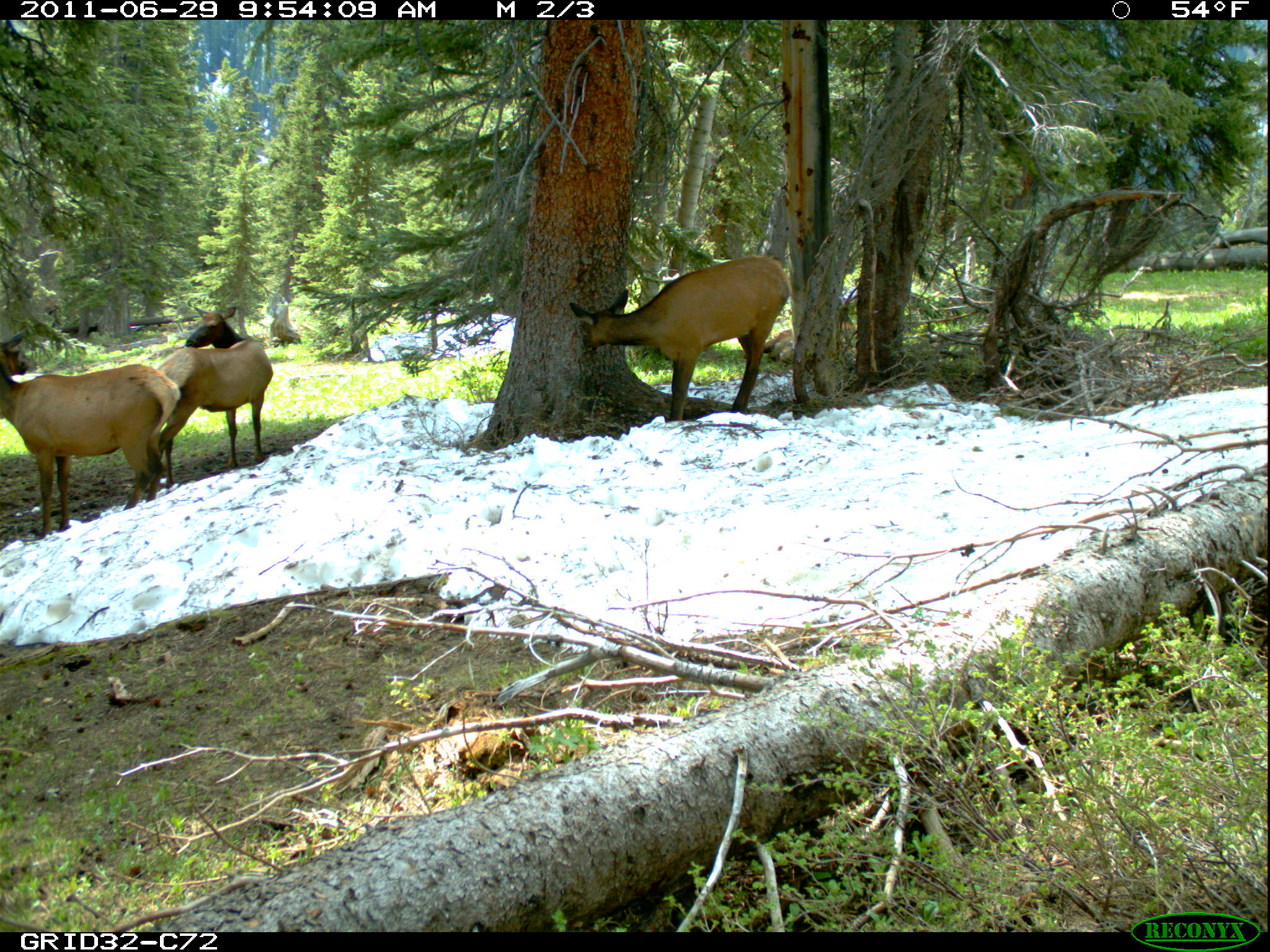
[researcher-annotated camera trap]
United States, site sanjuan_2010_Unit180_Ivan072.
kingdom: Animalia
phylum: Chordata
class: Mammalia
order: Artiodactyla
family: Cervidae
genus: Cervus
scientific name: Cervus elaphus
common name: red deer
Cervus elaphus (red deer).